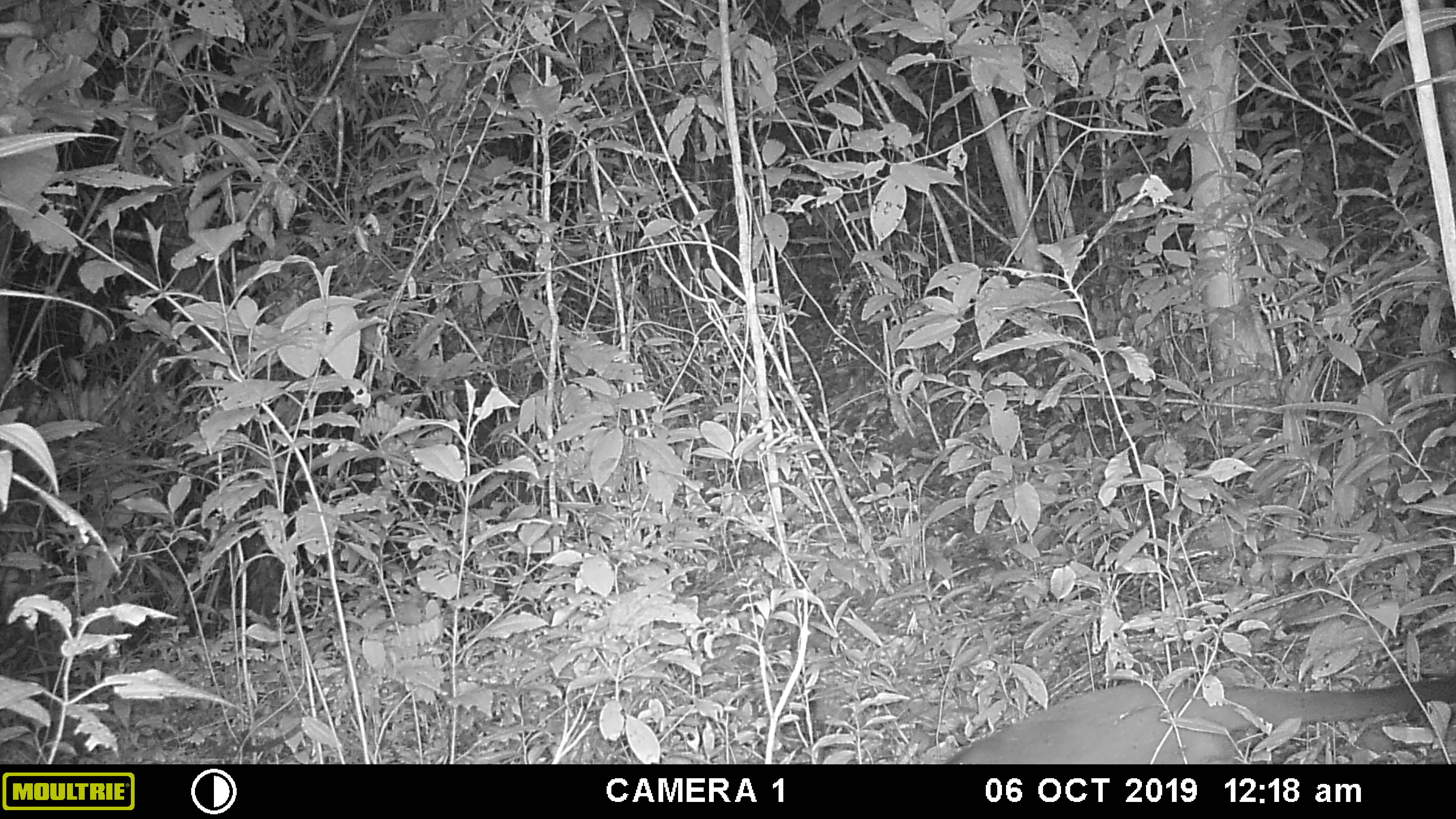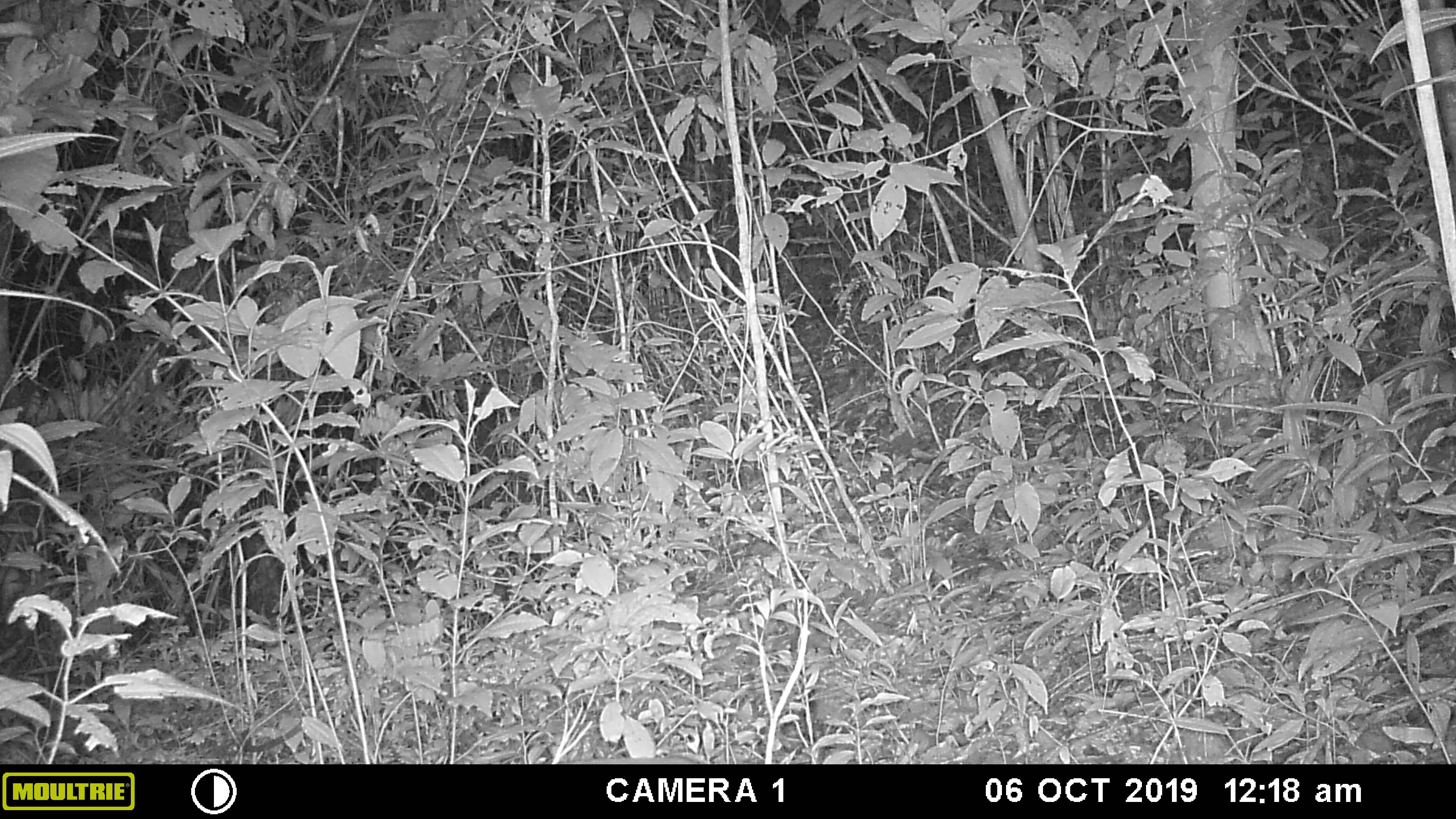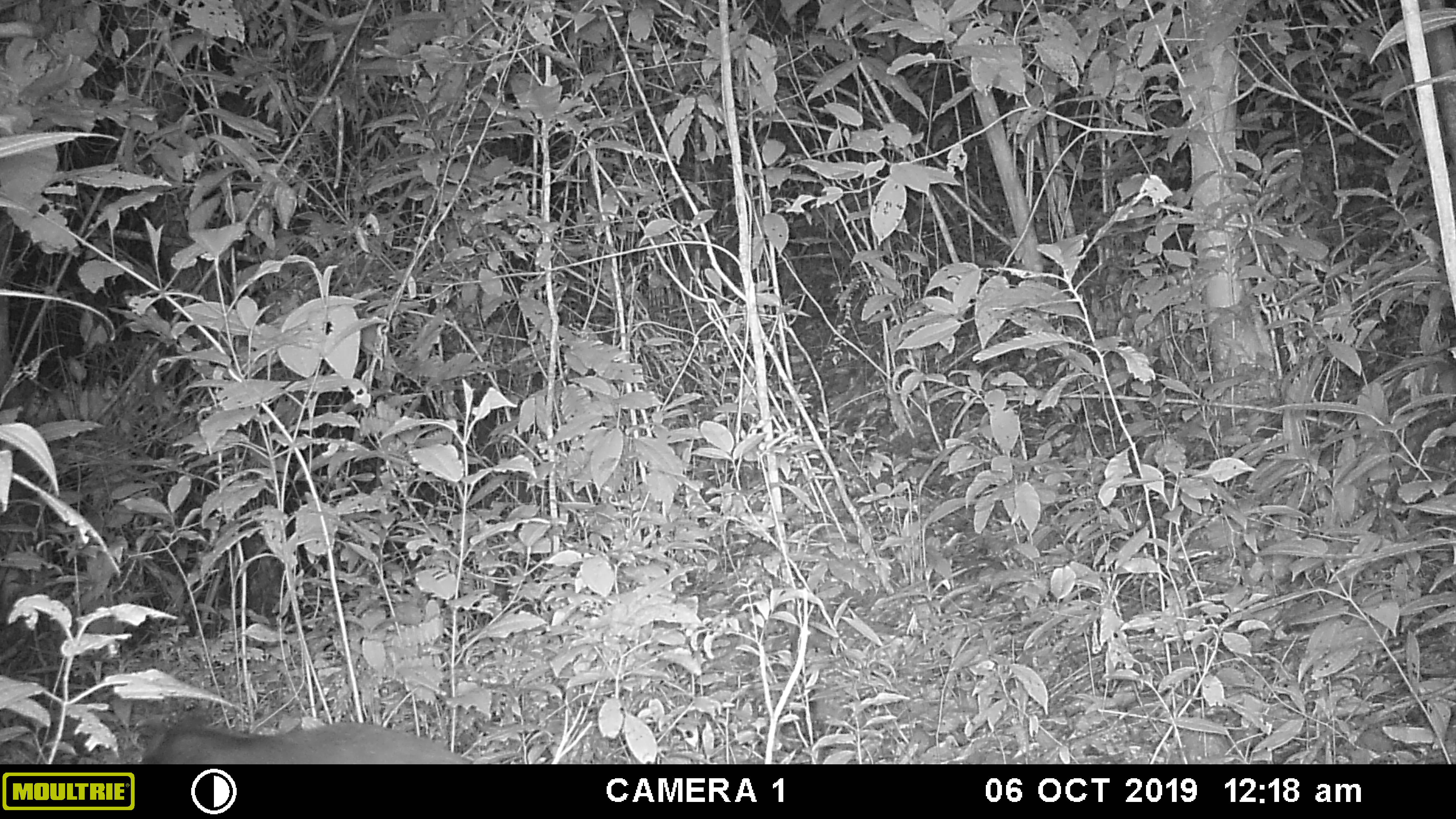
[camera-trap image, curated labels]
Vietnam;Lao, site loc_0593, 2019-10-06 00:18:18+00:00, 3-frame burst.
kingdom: Animalia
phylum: Chordata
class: Mammalia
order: Carnivora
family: Viverridae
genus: Paguma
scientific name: Paguma larvata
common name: masked palm civet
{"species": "masked palm civet (Paguma larvata)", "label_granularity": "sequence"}